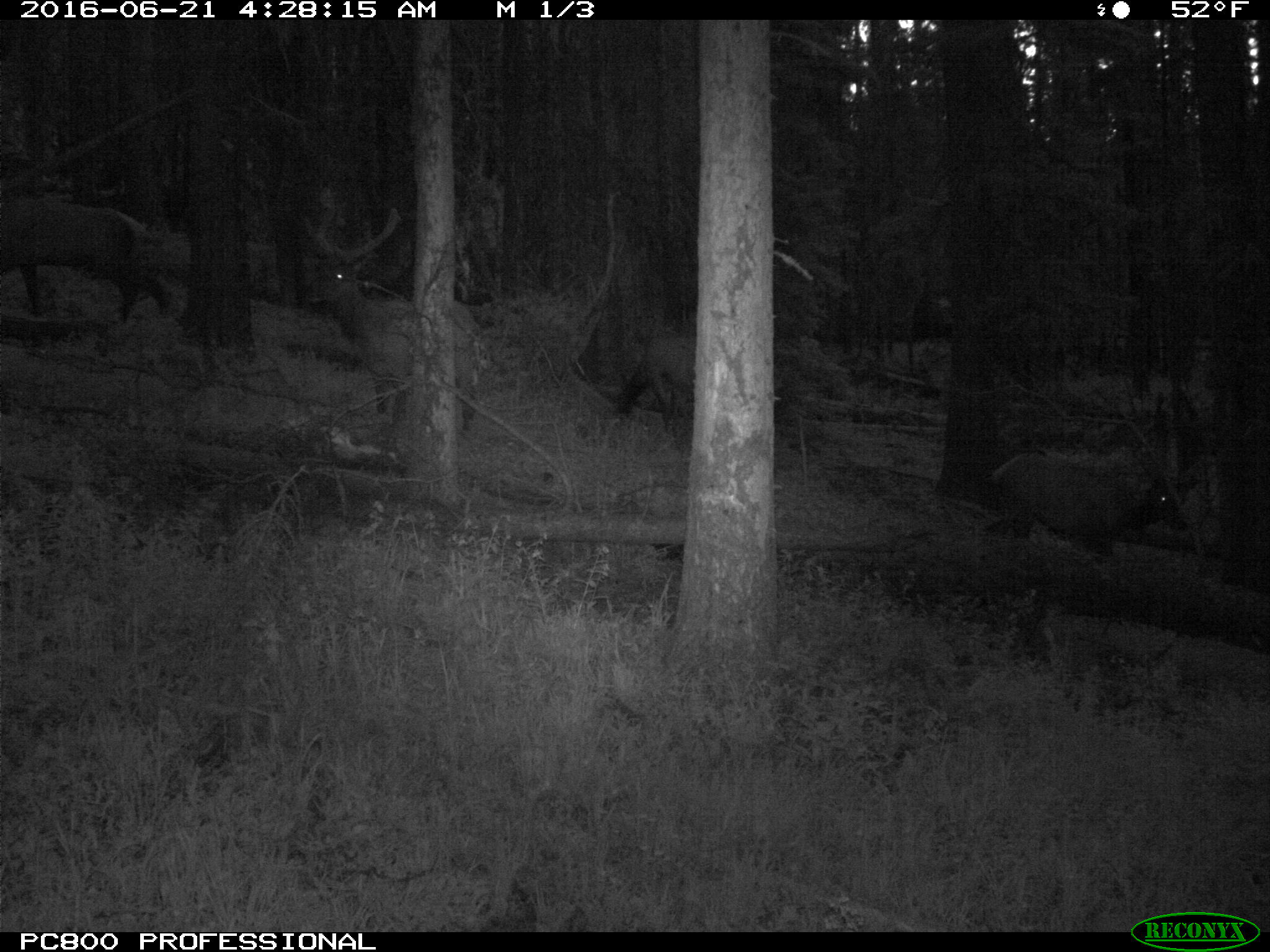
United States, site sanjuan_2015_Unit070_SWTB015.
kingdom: Animalia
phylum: Chordata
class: Mammalia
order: Artiodactyla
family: Cervidae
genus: Cervus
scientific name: Cervus elaphus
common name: red deer